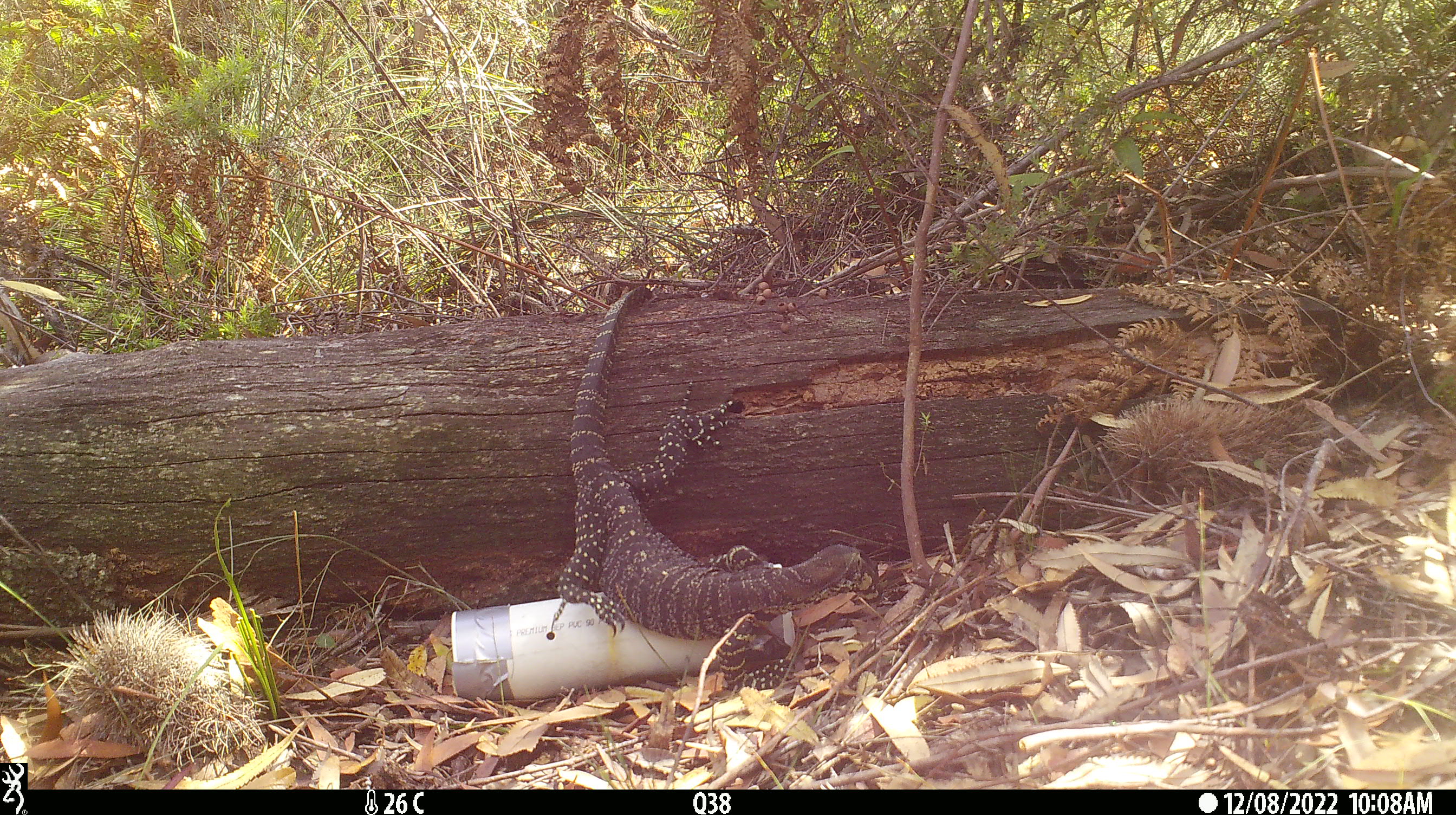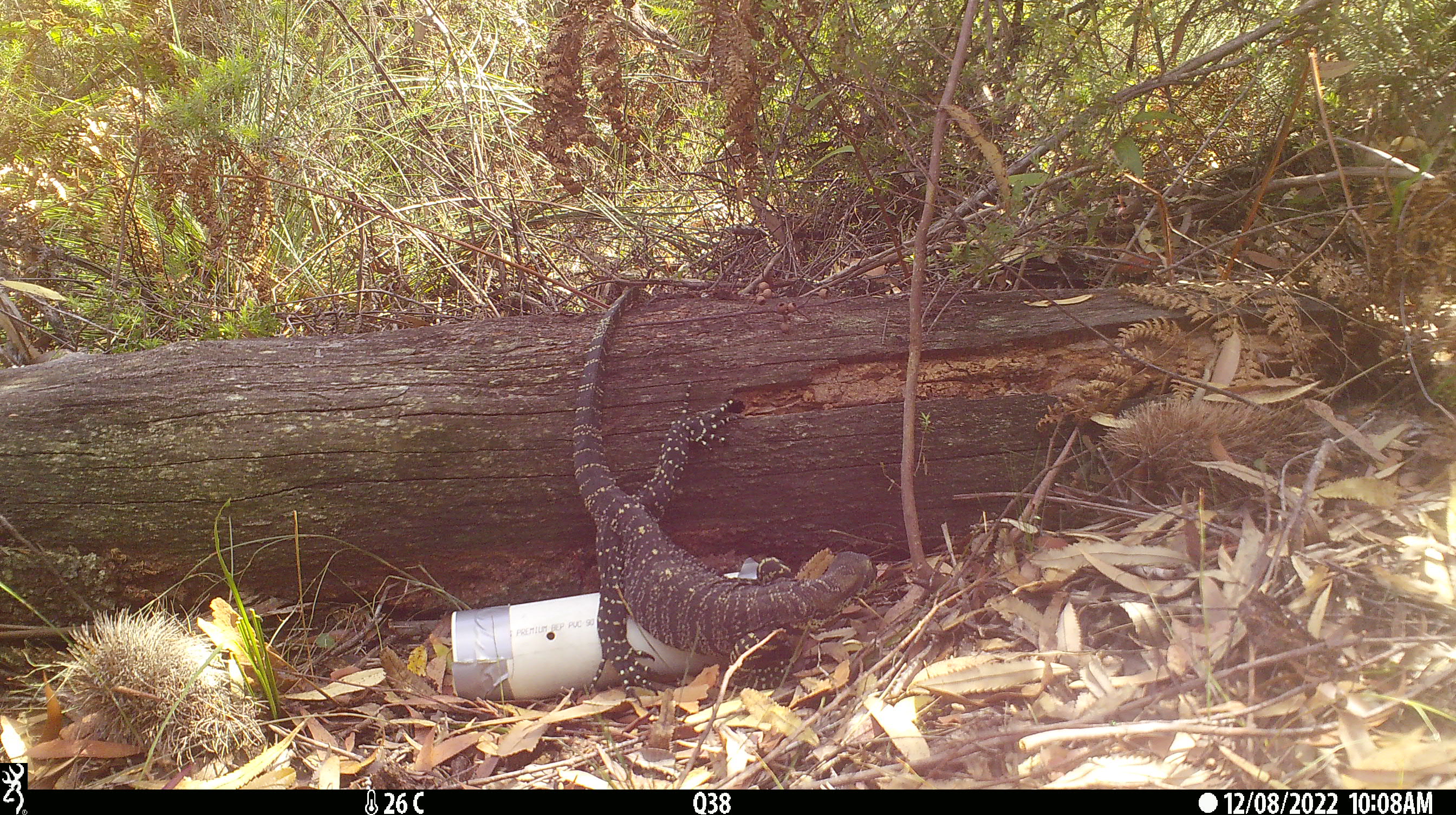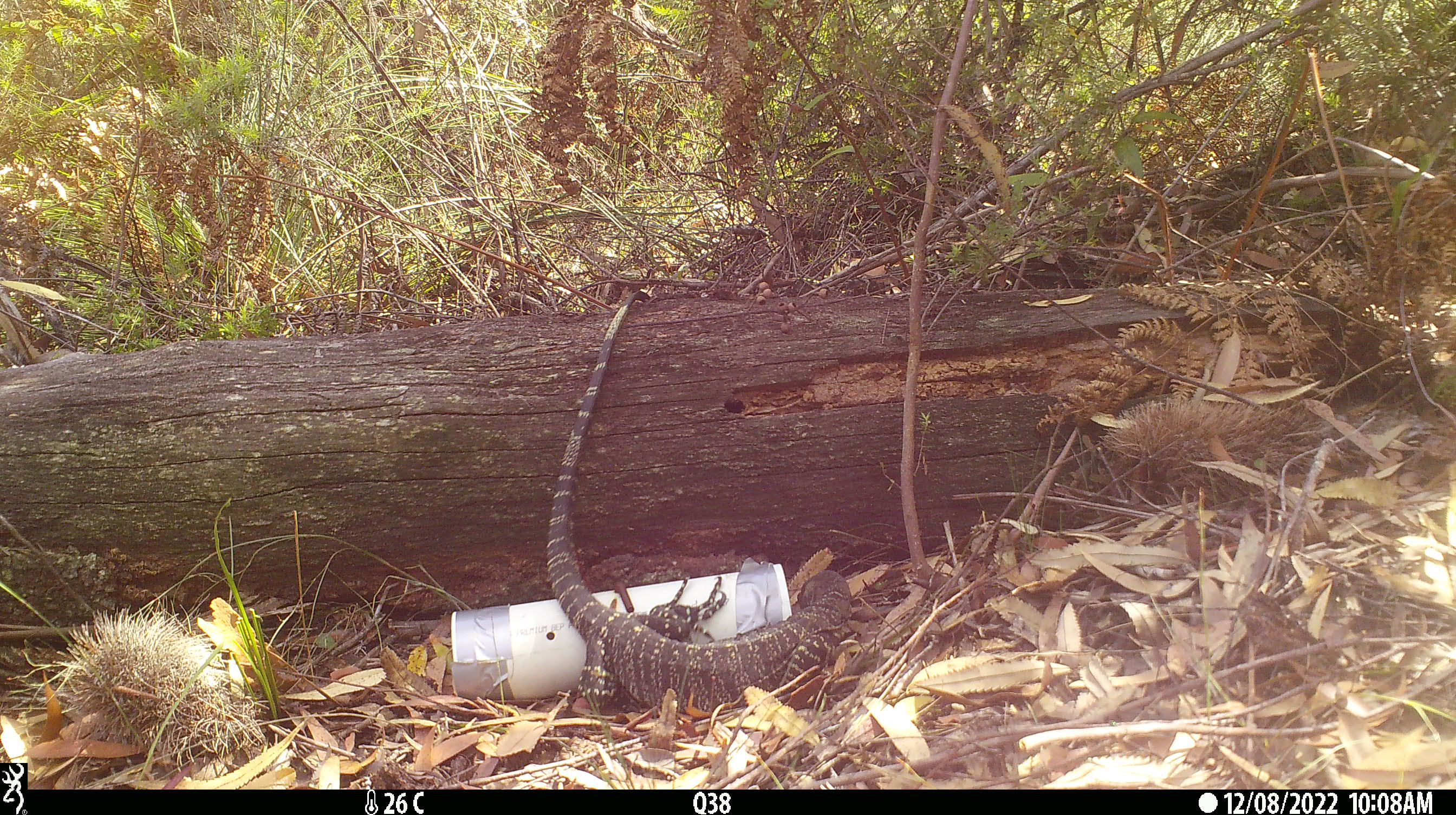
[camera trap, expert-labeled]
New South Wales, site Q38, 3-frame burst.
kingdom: Animalia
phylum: Chordata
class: Reptilia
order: Squamata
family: Varanidae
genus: Varanus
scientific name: Varanus varius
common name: lace monitor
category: goanna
Goanna (lace monitor) (Varanus varius).